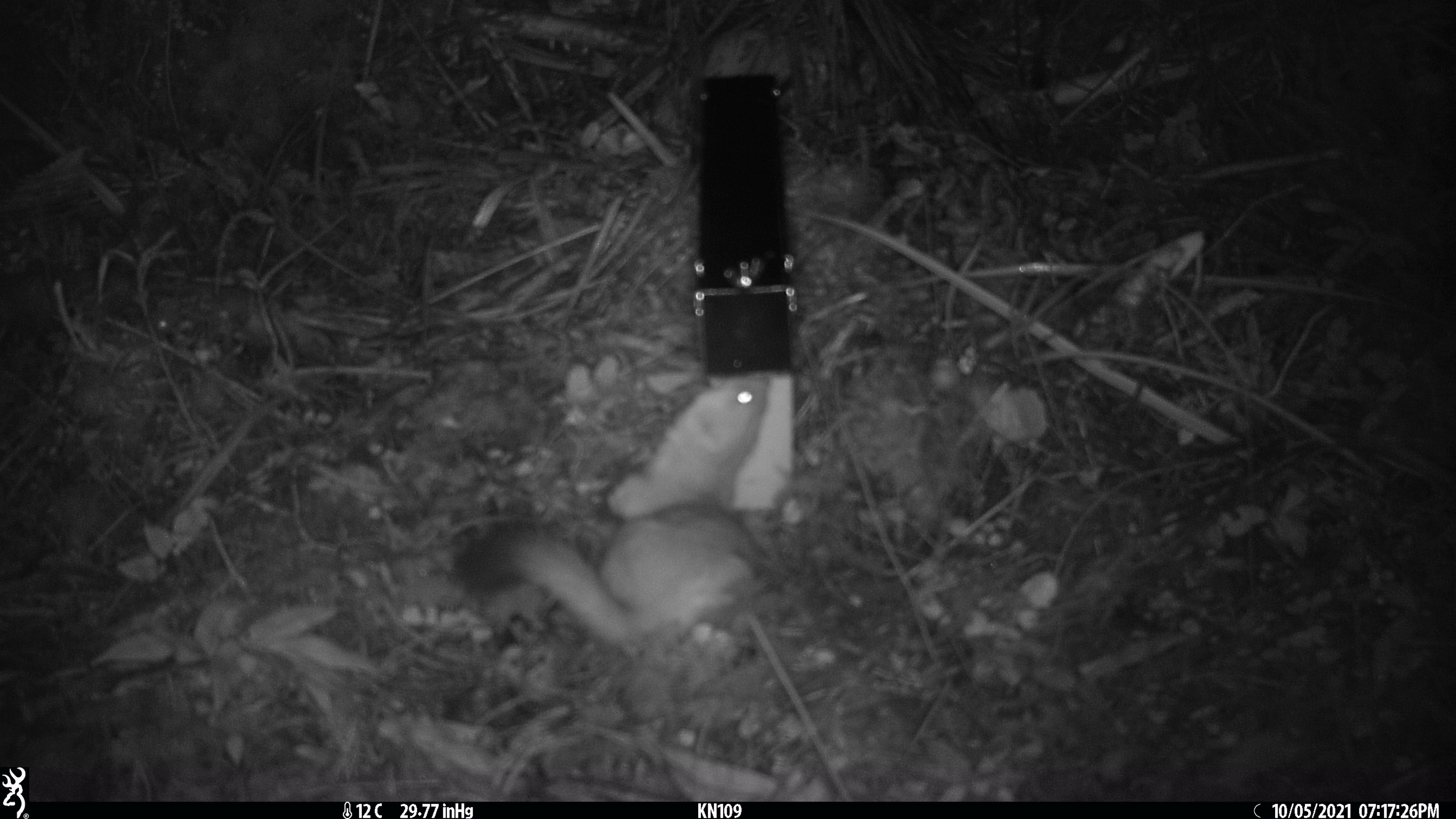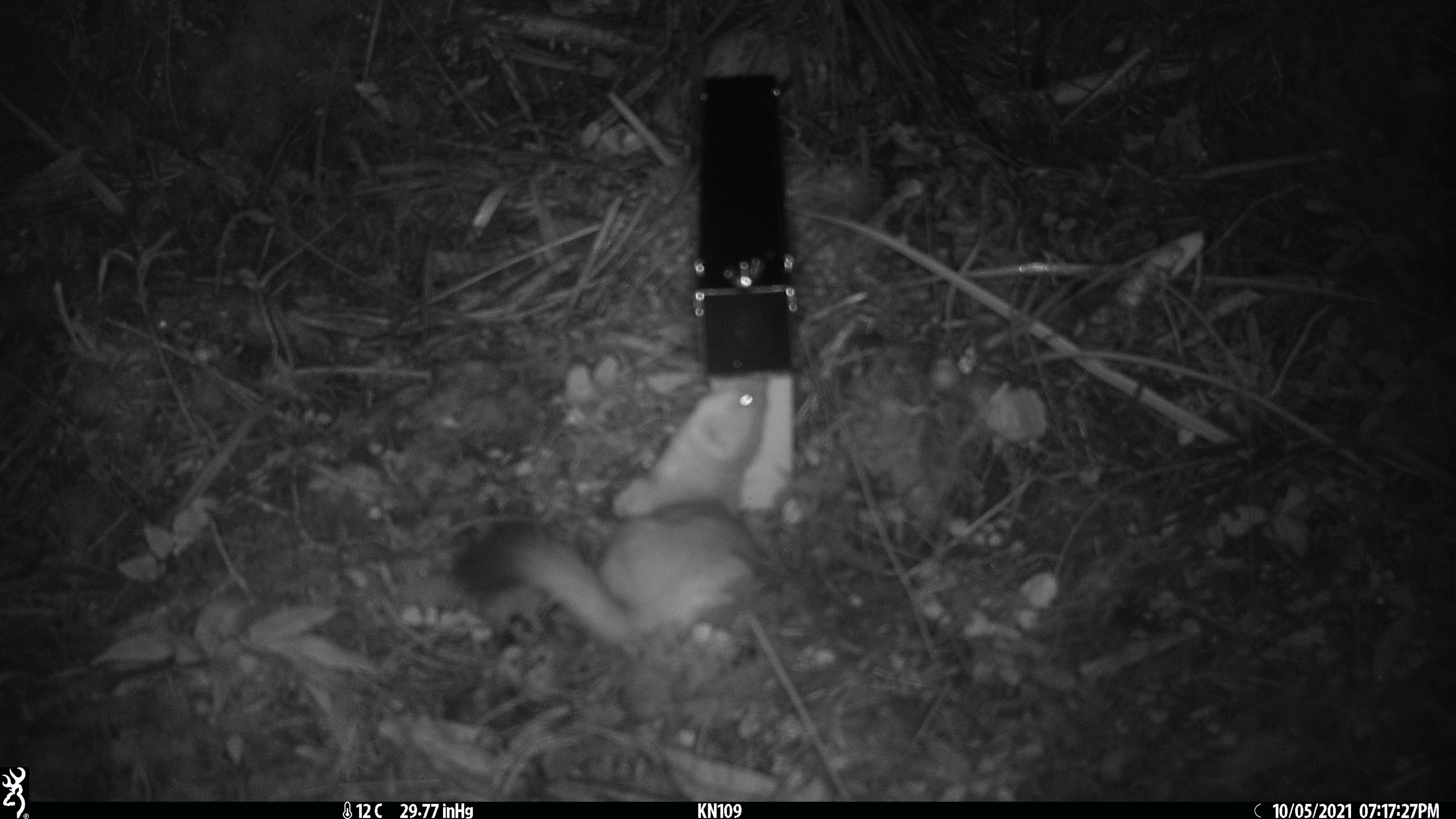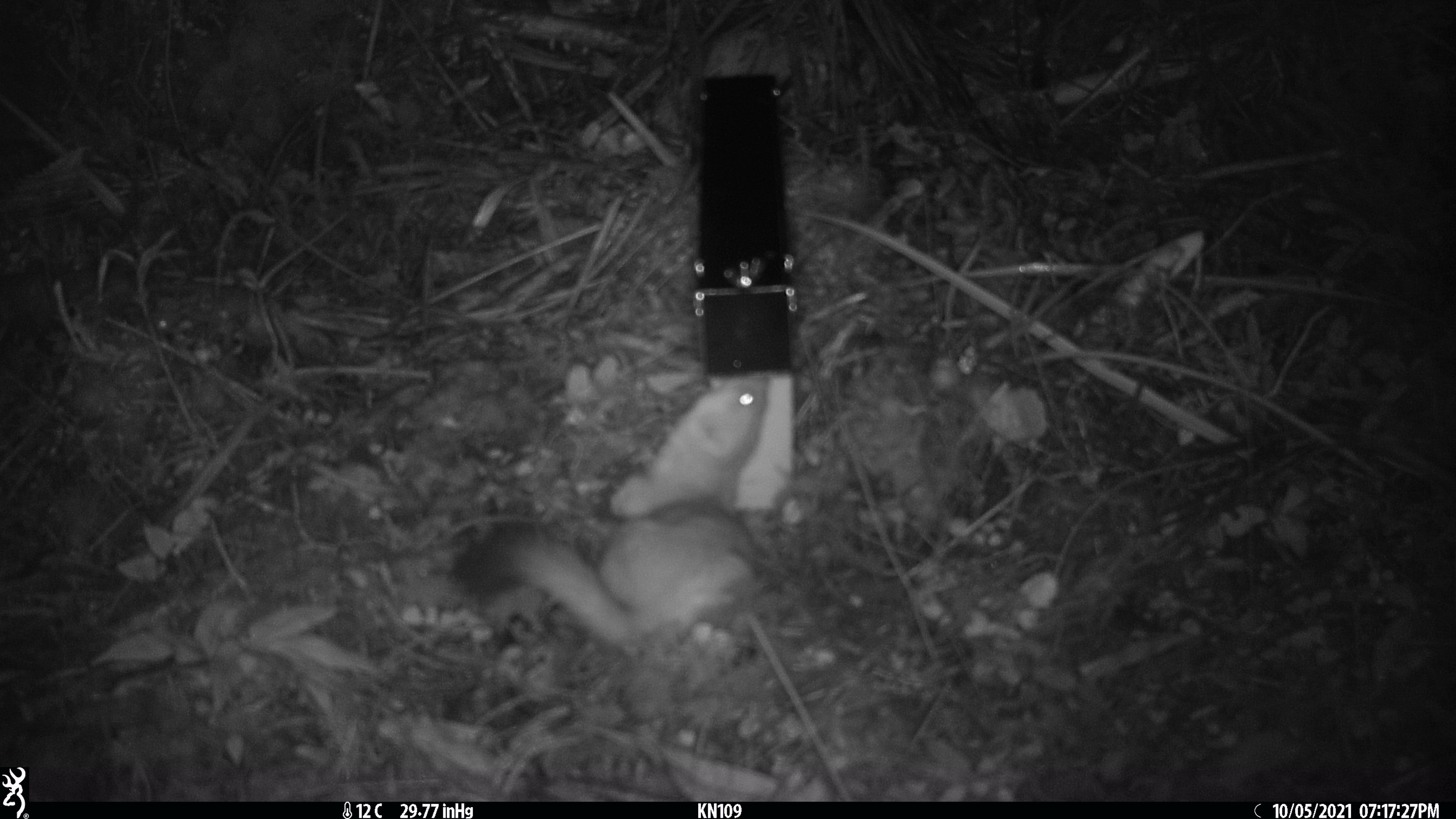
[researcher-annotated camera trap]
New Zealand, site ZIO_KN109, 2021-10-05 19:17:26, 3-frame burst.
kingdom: Animalia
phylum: Chordata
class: Mammalia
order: Carnivora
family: Mustelidae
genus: Mustela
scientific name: Mustela erminea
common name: stoat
Stoat (Mustela erminea).